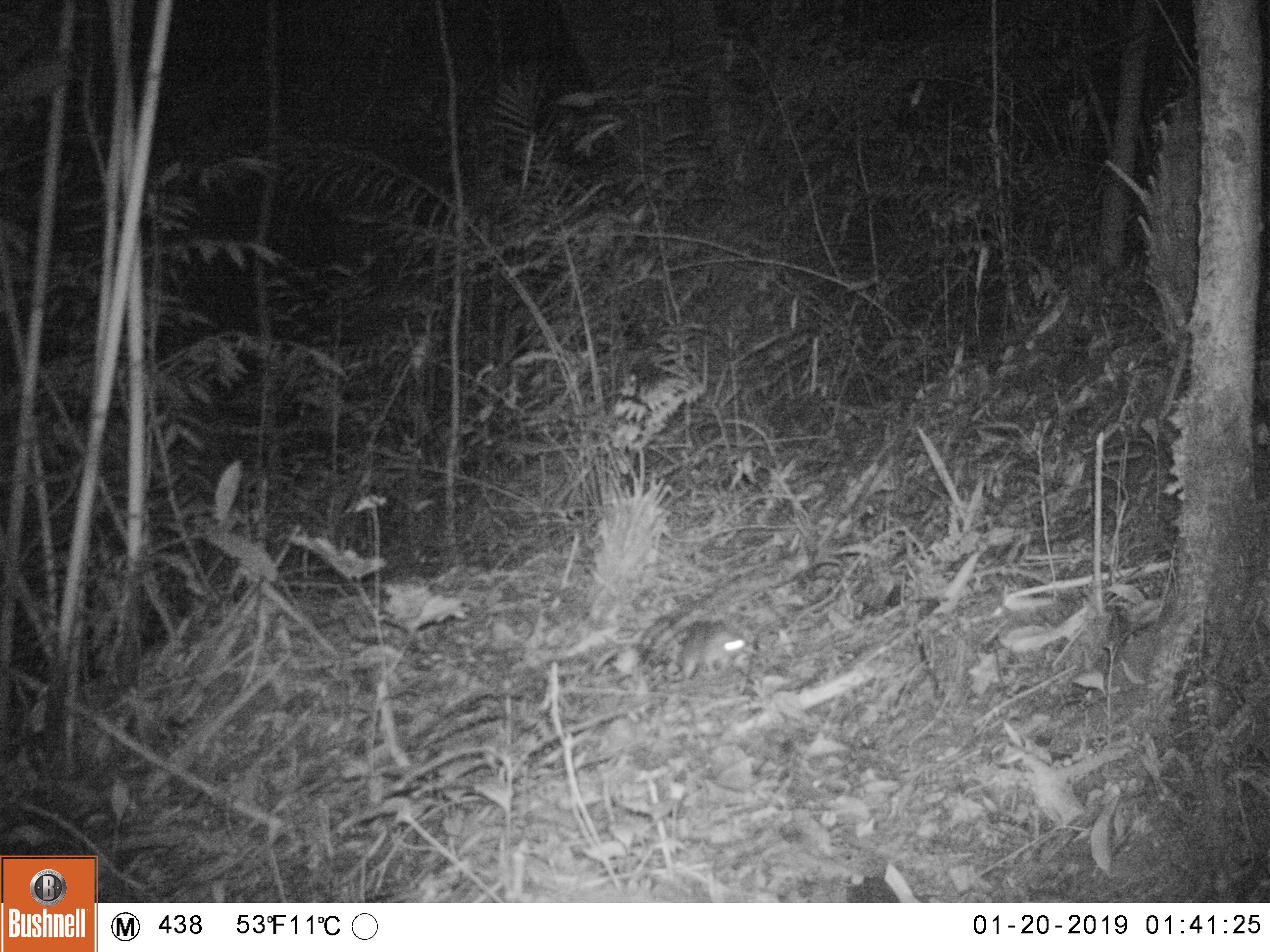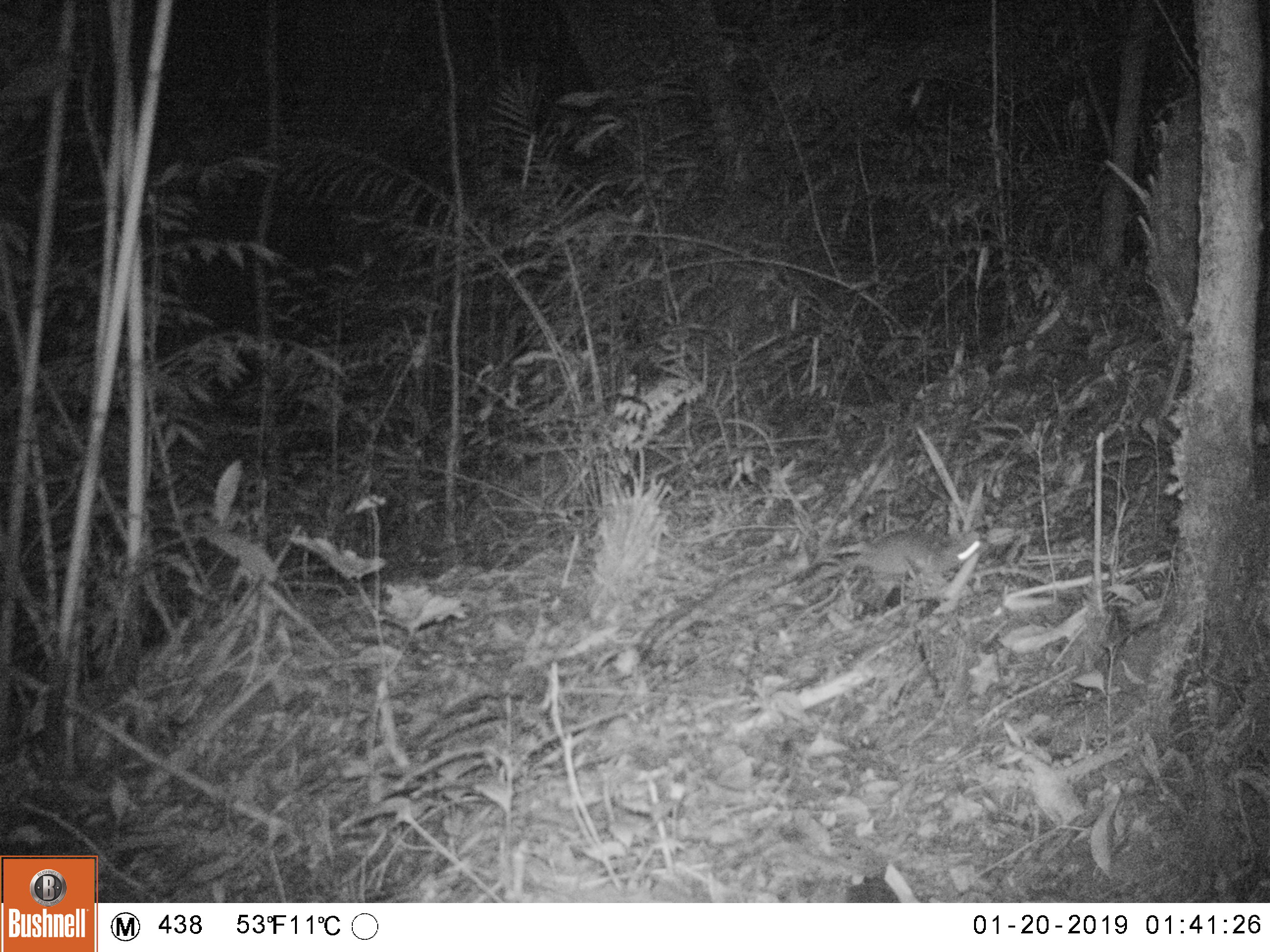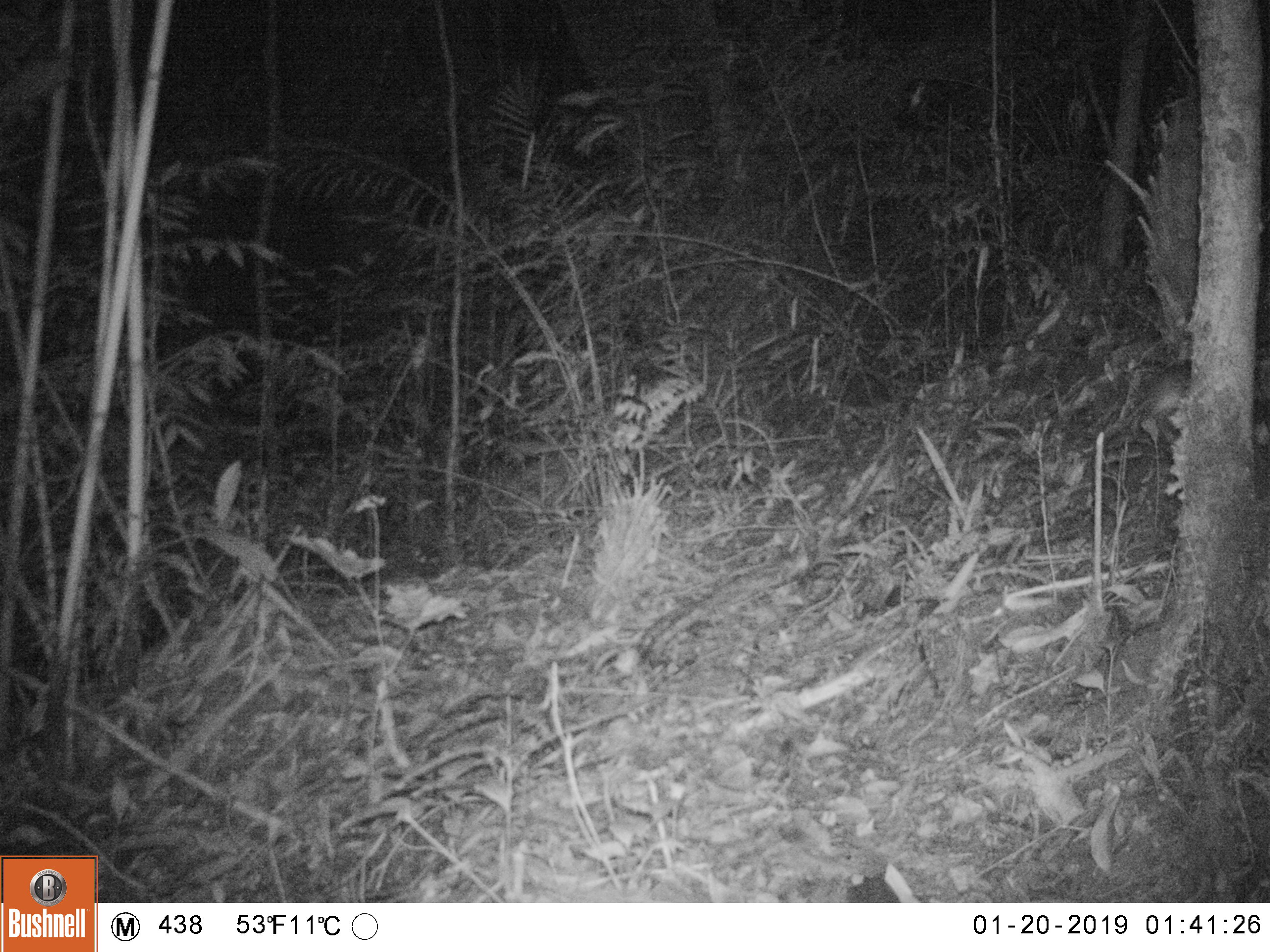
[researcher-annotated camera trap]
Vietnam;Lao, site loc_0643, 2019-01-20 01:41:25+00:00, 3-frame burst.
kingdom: Animalia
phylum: Chordata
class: Mammalia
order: Rodentia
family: Hystricidae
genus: Atherurus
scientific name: Atherurus macrourus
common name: asiatic brush-tailed porcupine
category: asiatic brush tailed porcupine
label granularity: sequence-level